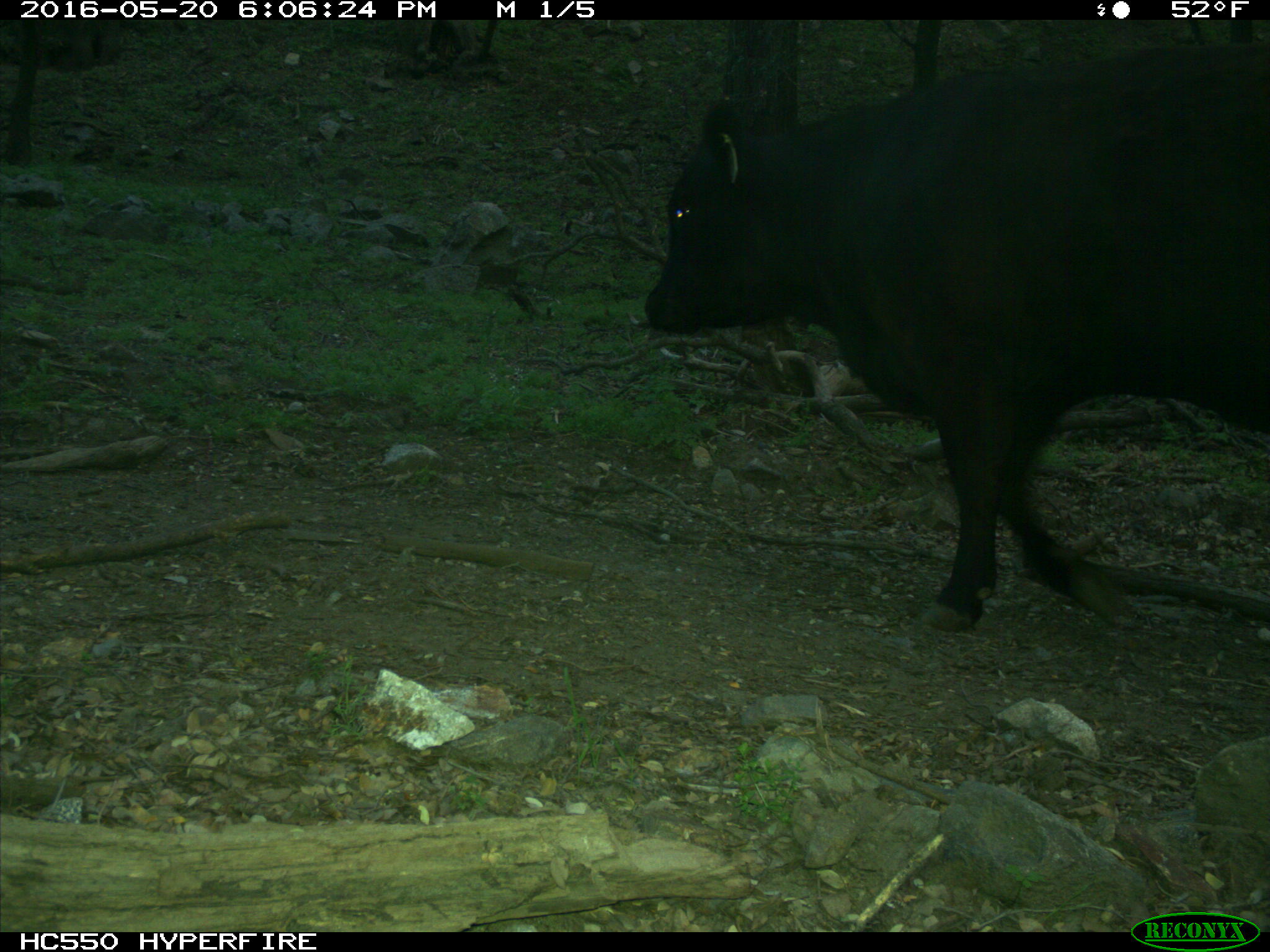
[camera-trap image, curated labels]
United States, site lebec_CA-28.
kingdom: Animalia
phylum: Chordata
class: Mammalia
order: Artiodactyla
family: Bovidae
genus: Bos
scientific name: Bos taurus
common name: domestic cow